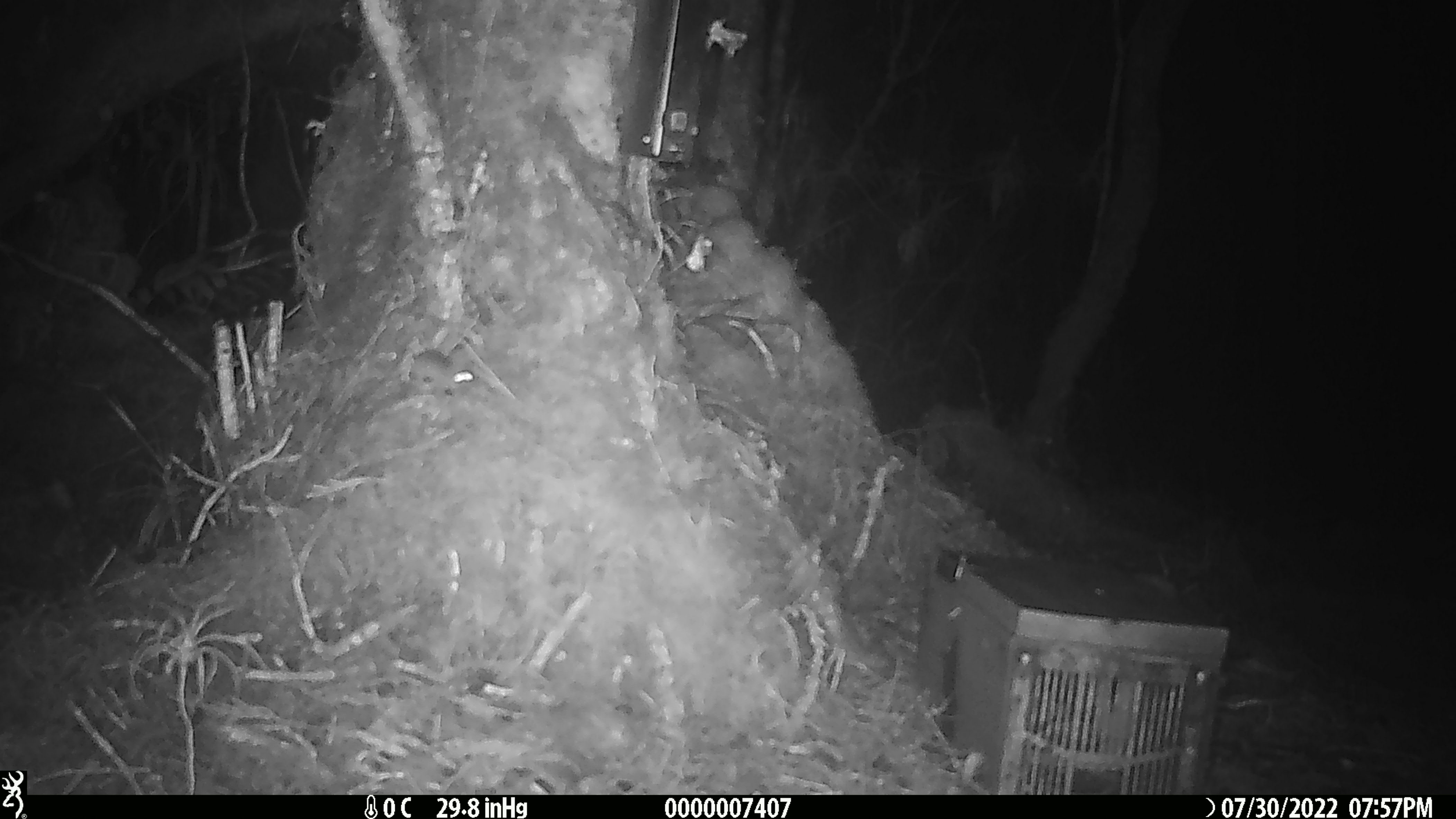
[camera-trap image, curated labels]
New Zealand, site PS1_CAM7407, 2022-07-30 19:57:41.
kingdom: Animalia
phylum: Chordata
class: Mammalia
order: Rodentia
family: Muridae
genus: Mus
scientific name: Mus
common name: mouse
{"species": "mouse (Mus)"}